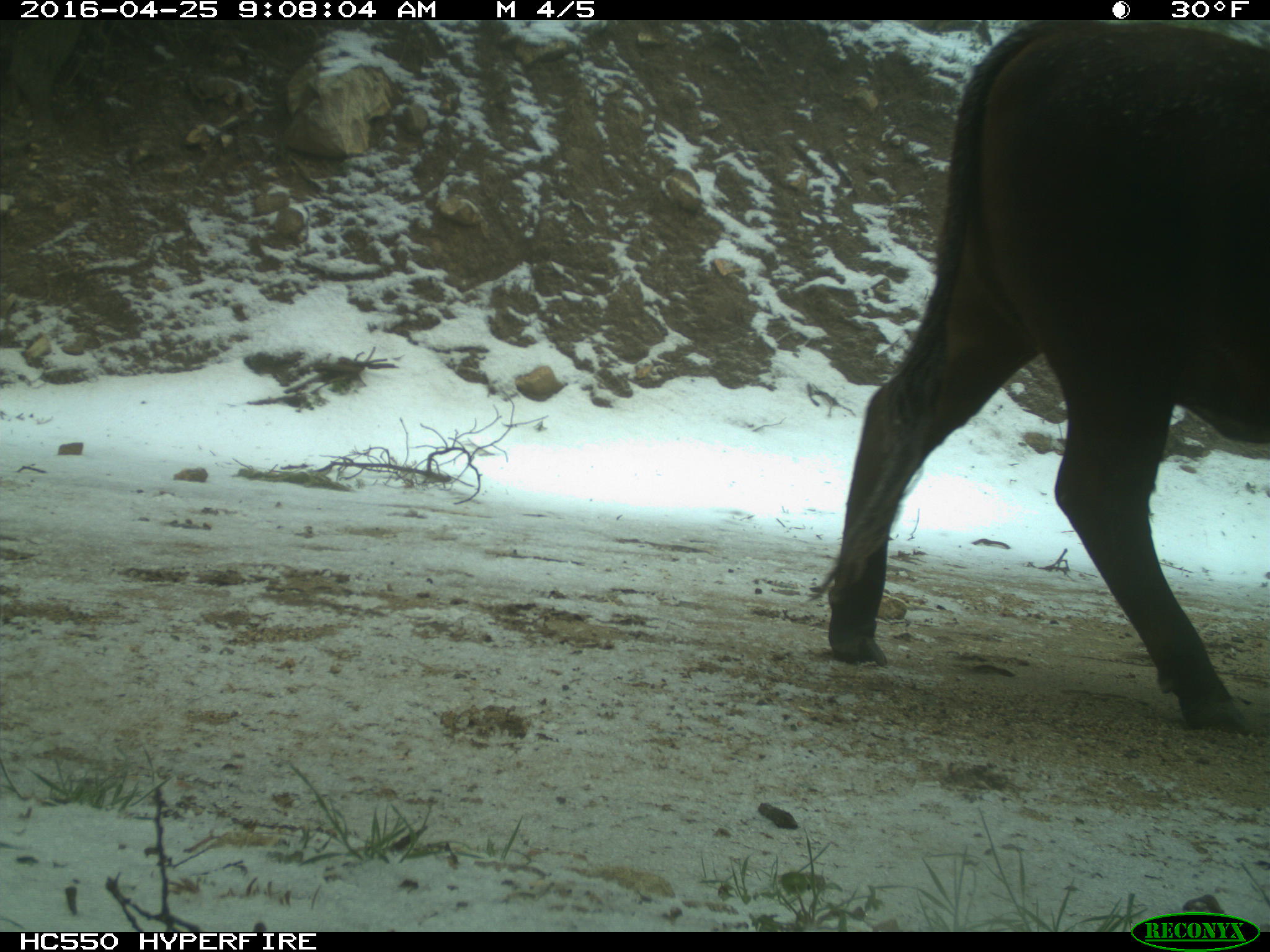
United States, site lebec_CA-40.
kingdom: Animalia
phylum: Chordata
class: Mammalia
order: Artiodactyla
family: Bovidae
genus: Bos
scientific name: Bos taurus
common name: domestic cow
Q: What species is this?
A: Bos taurus (domestic cow).